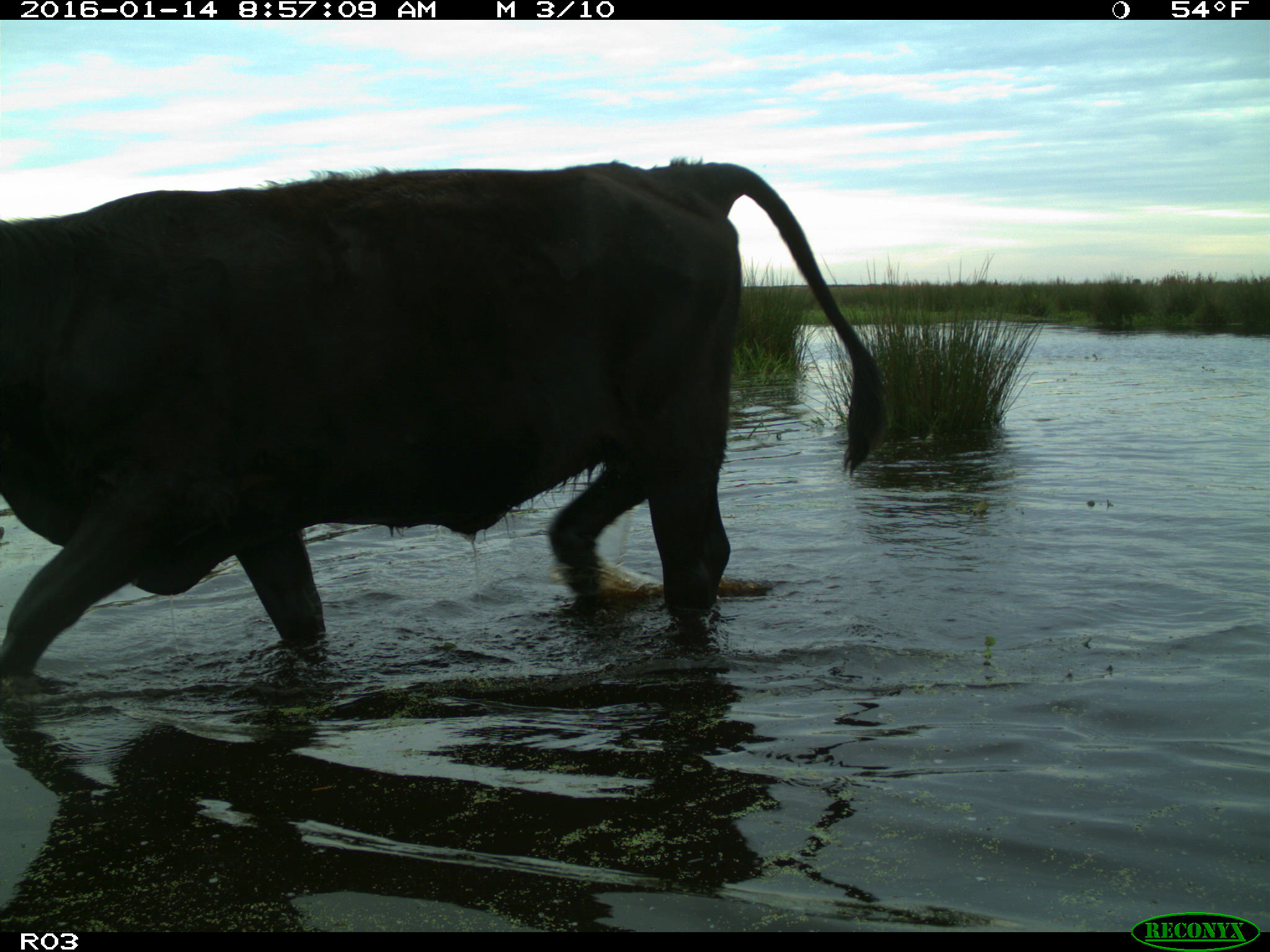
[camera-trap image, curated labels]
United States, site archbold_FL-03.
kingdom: Animalia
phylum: Chordata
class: Mammalia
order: Artiodactyla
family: Bovidae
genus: Bos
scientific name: Bos taurus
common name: domestic cow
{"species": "Bos taurus (domestic cow)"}